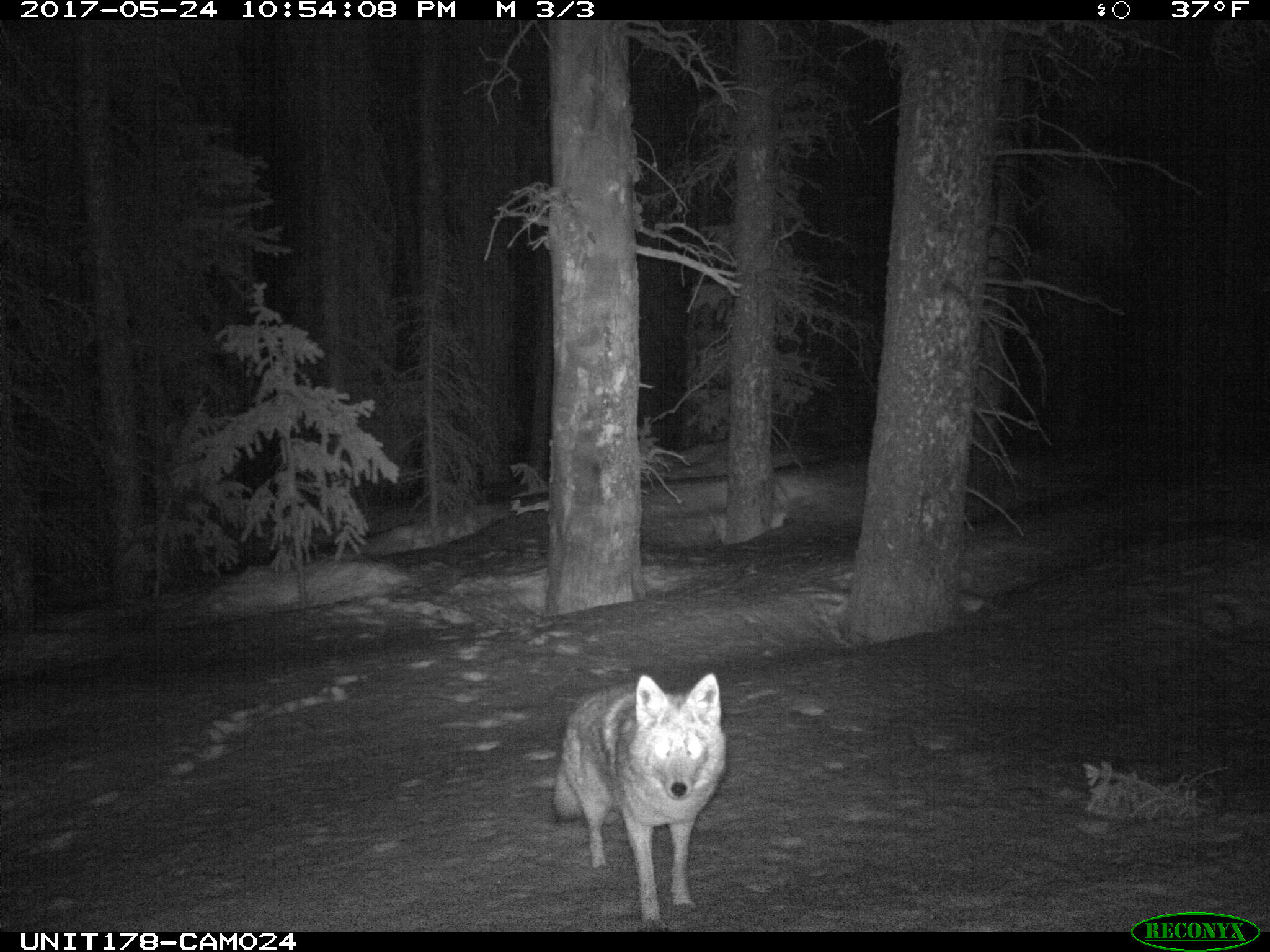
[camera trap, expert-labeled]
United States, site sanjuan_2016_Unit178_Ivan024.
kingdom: Animalia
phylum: Chordata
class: Mammalia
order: Carnivora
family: Canidae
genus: Canis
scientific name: Canis latrans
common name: coyote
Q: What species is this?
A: Canis latrans (coyote).